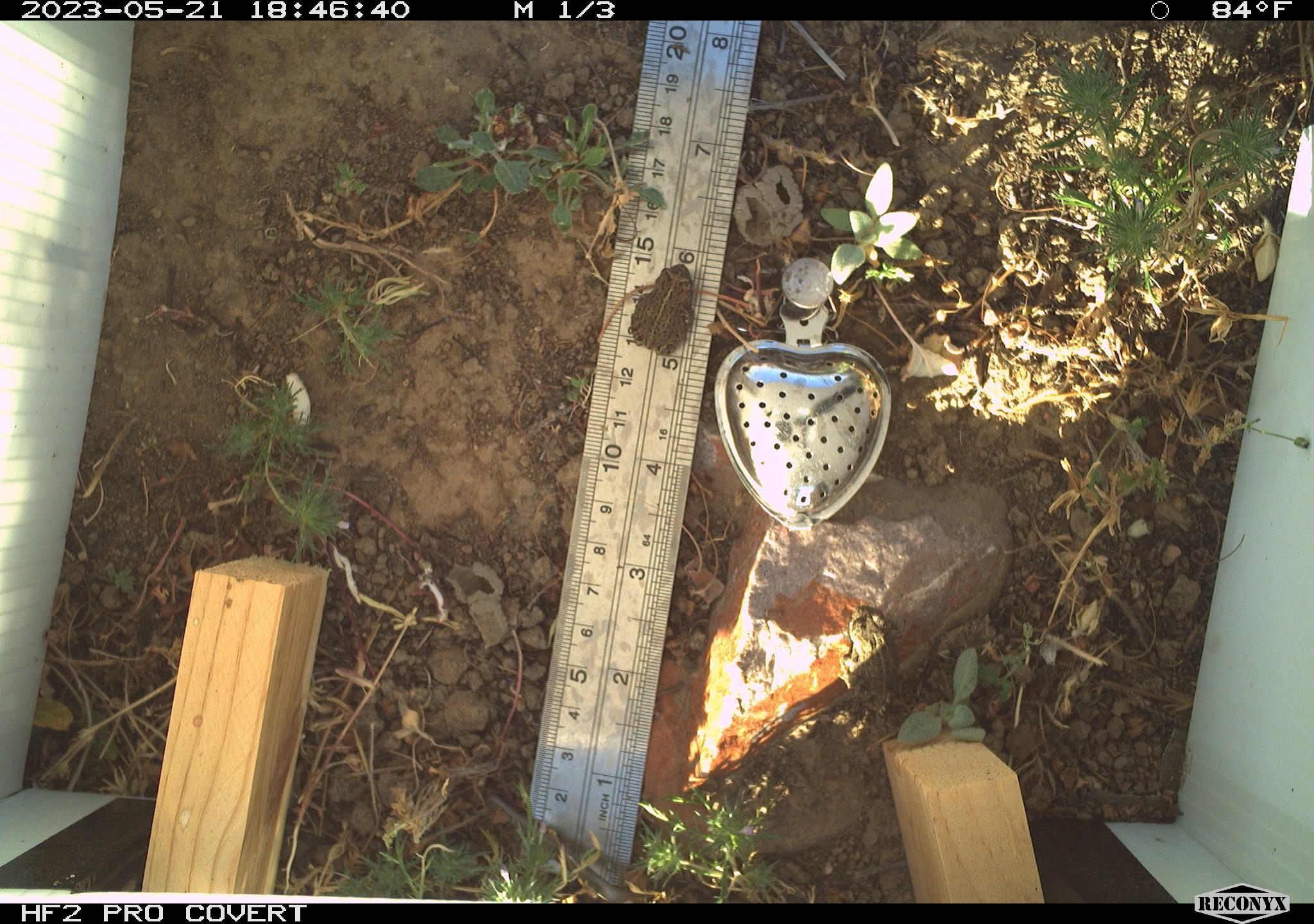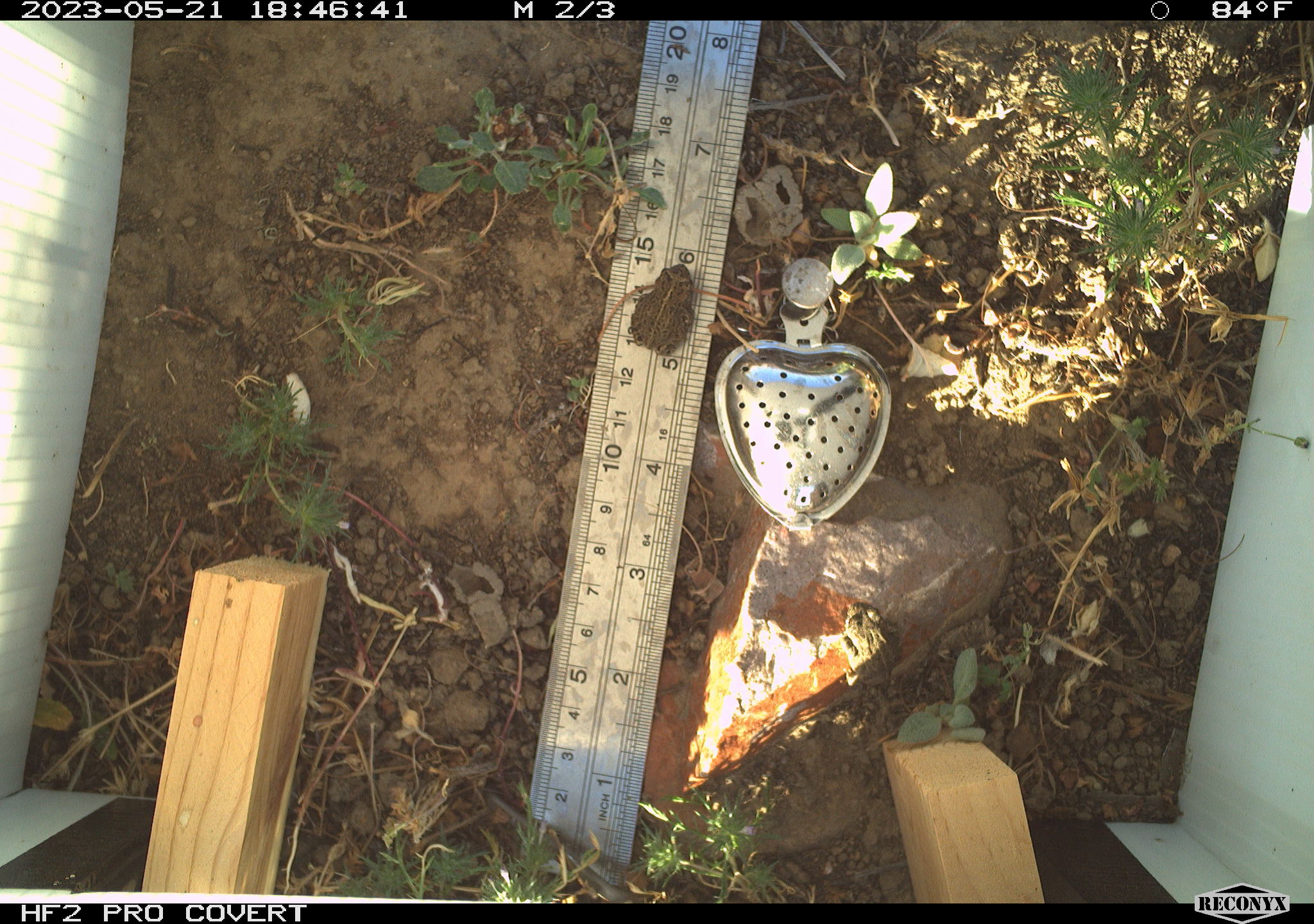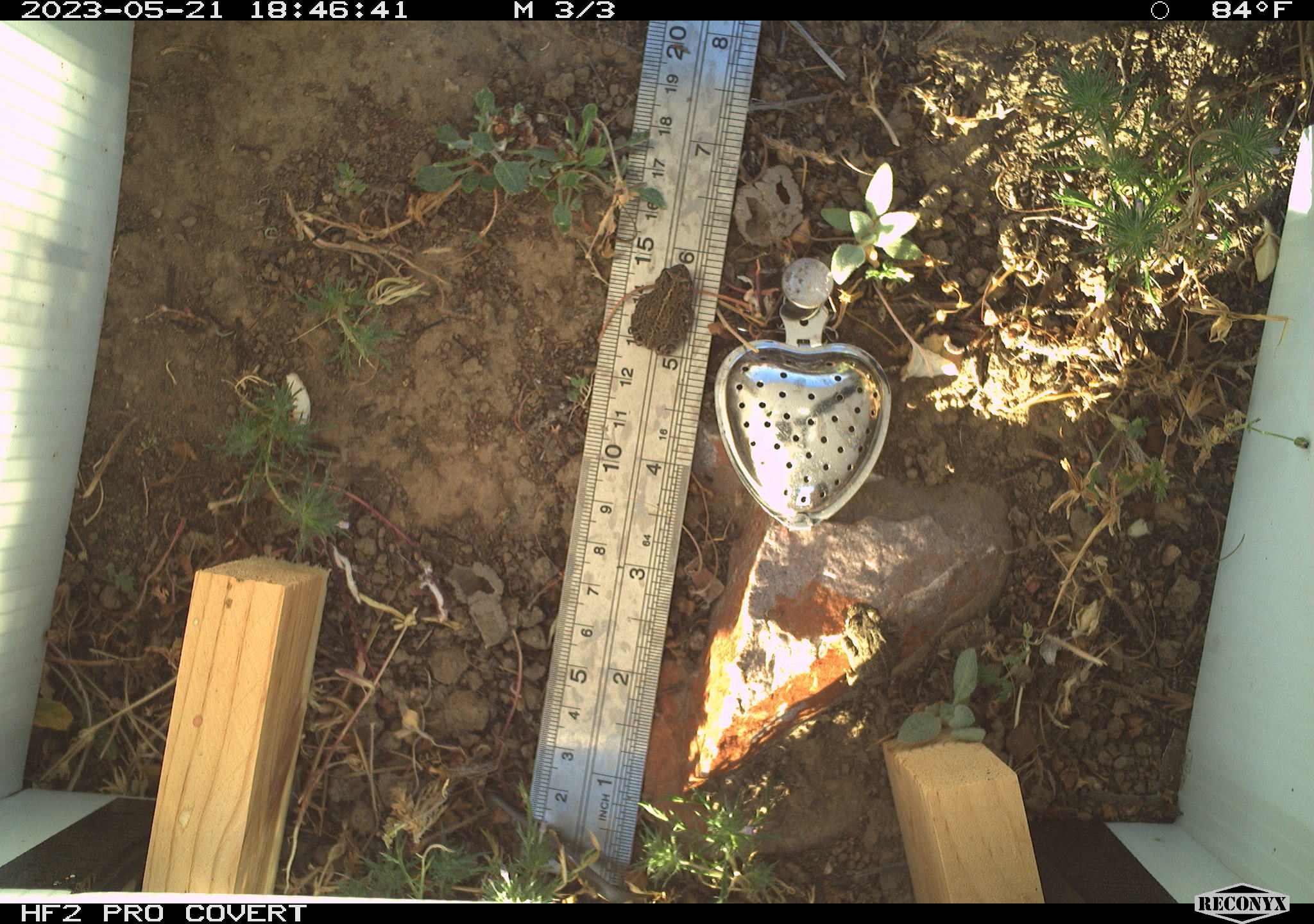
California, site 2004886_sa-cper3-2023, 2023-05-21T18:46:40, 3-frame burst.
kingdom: Animalia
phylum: Chordata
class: Amphibia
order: Anura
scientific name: Anura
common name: frogs